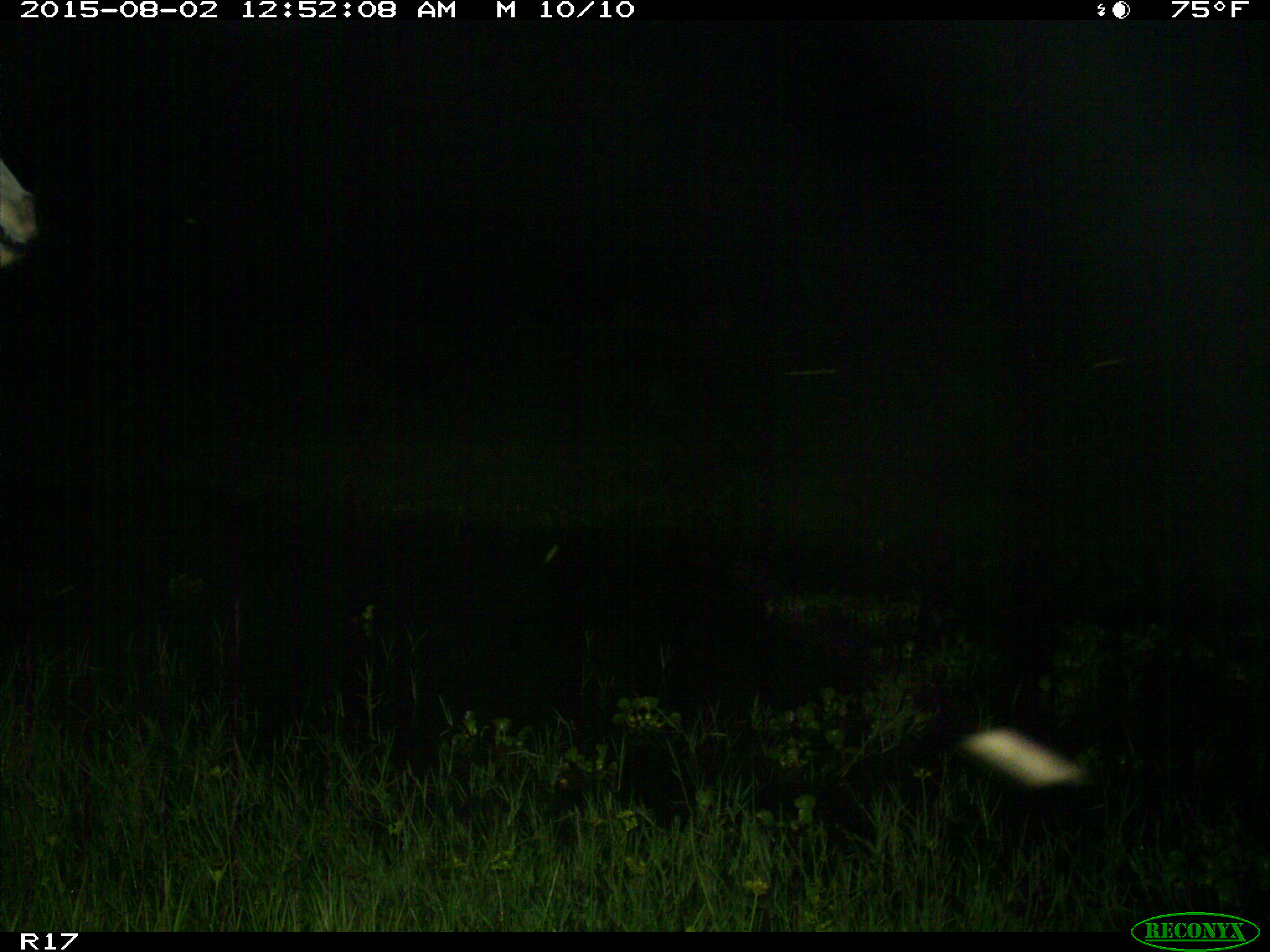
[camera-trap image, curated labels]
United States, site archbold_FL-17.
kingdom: Animalia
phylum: Chordata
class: Mammalia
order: Artiodactyla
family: Bovidae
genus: Bos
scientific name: Bos taurus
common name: domestic cow